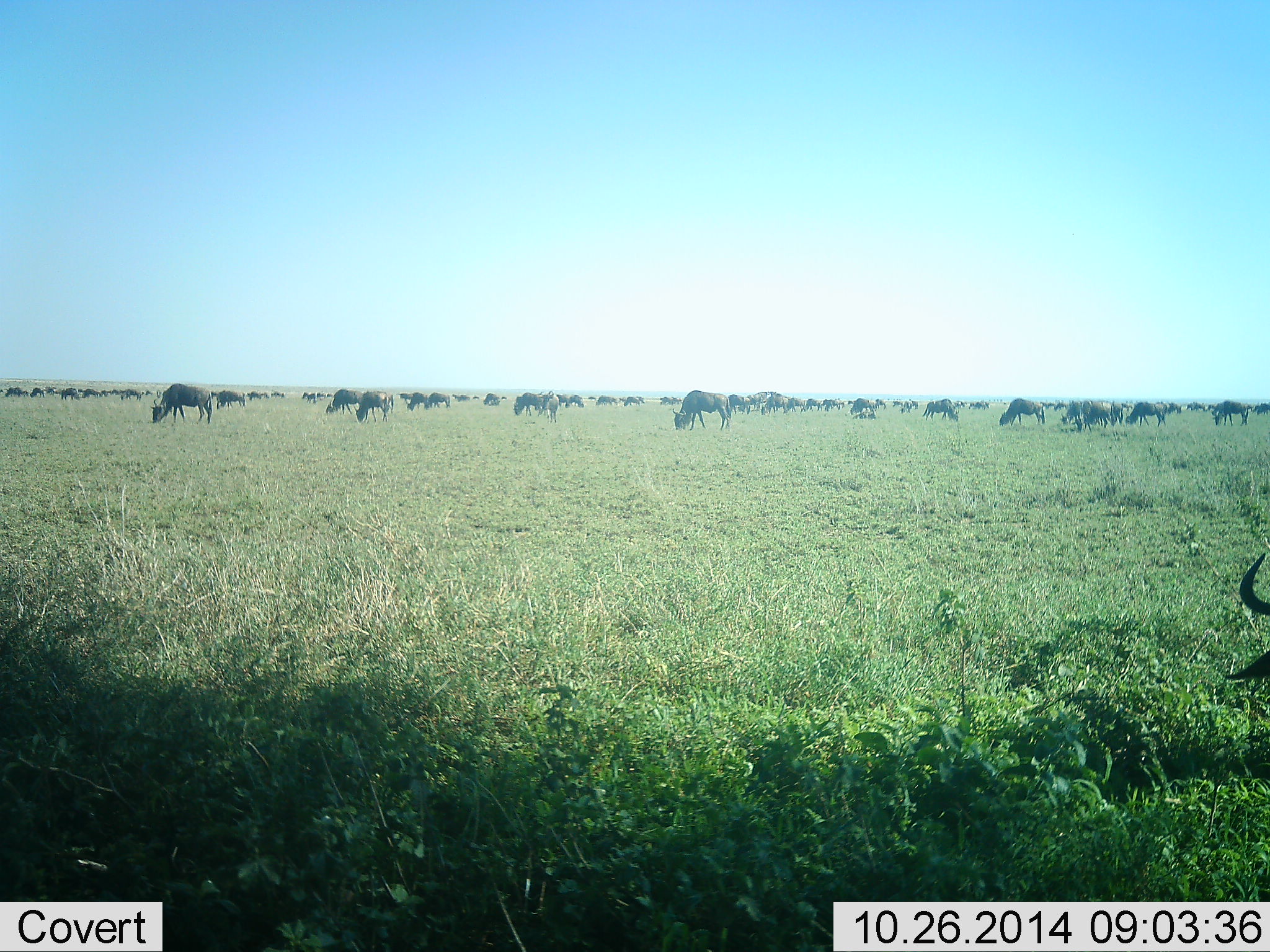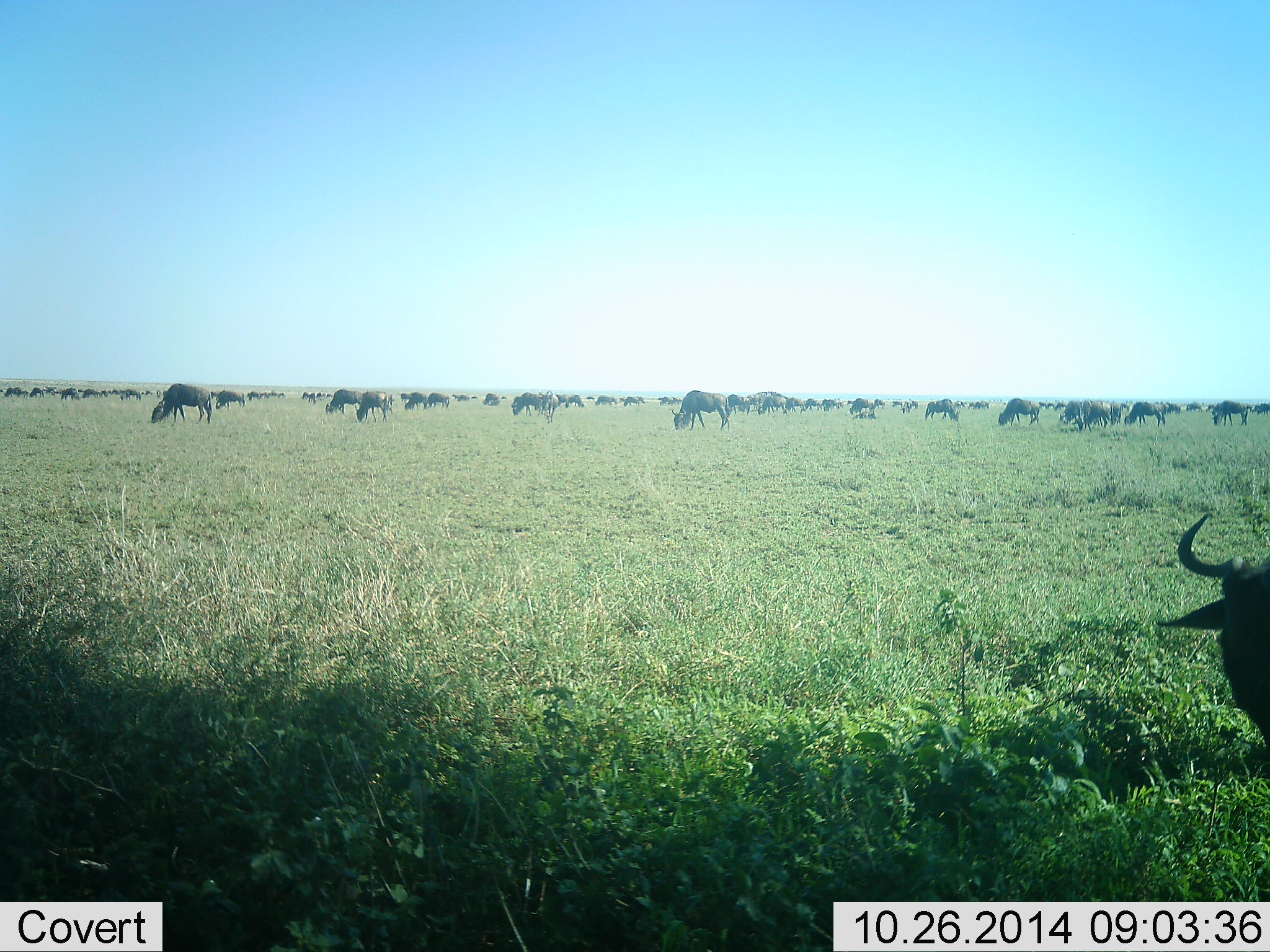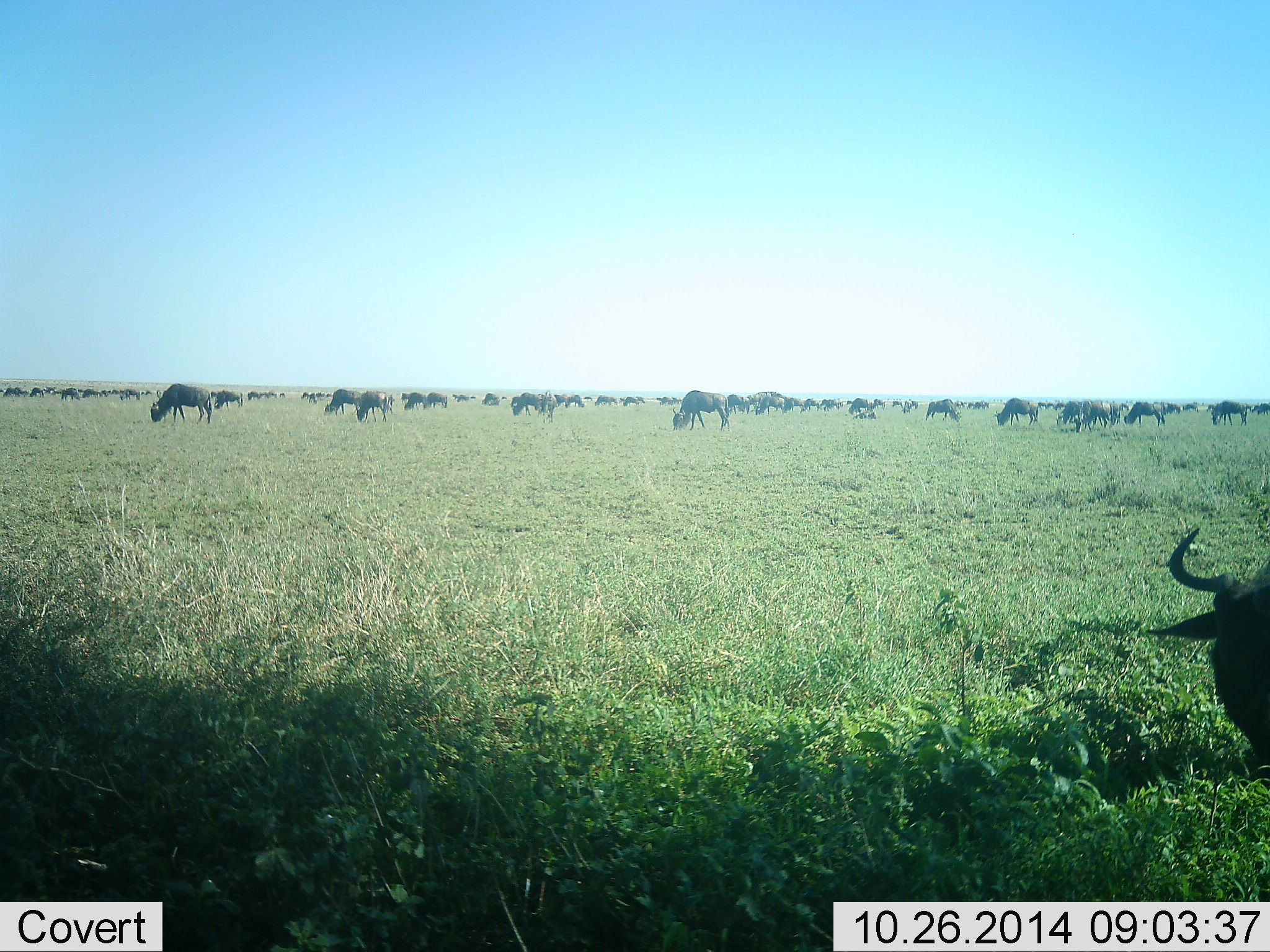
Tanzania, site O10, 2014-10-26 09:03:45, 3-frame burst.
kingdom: Animalia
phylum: Chordata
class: Mammalia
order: Artiodactyla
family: Bovidae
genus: Connochaetes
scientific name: Connochaetes taurinus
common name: blue wildebeest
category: wildebeest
Wildebeest (blue wildebeest) (Connochaetes taurinus), count 51+. Behavior (volunteer vote fractions): standing 50%, resting 30%, moving 30%, interacting 0%. Young present (vote fraction): 0%. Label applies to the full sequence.